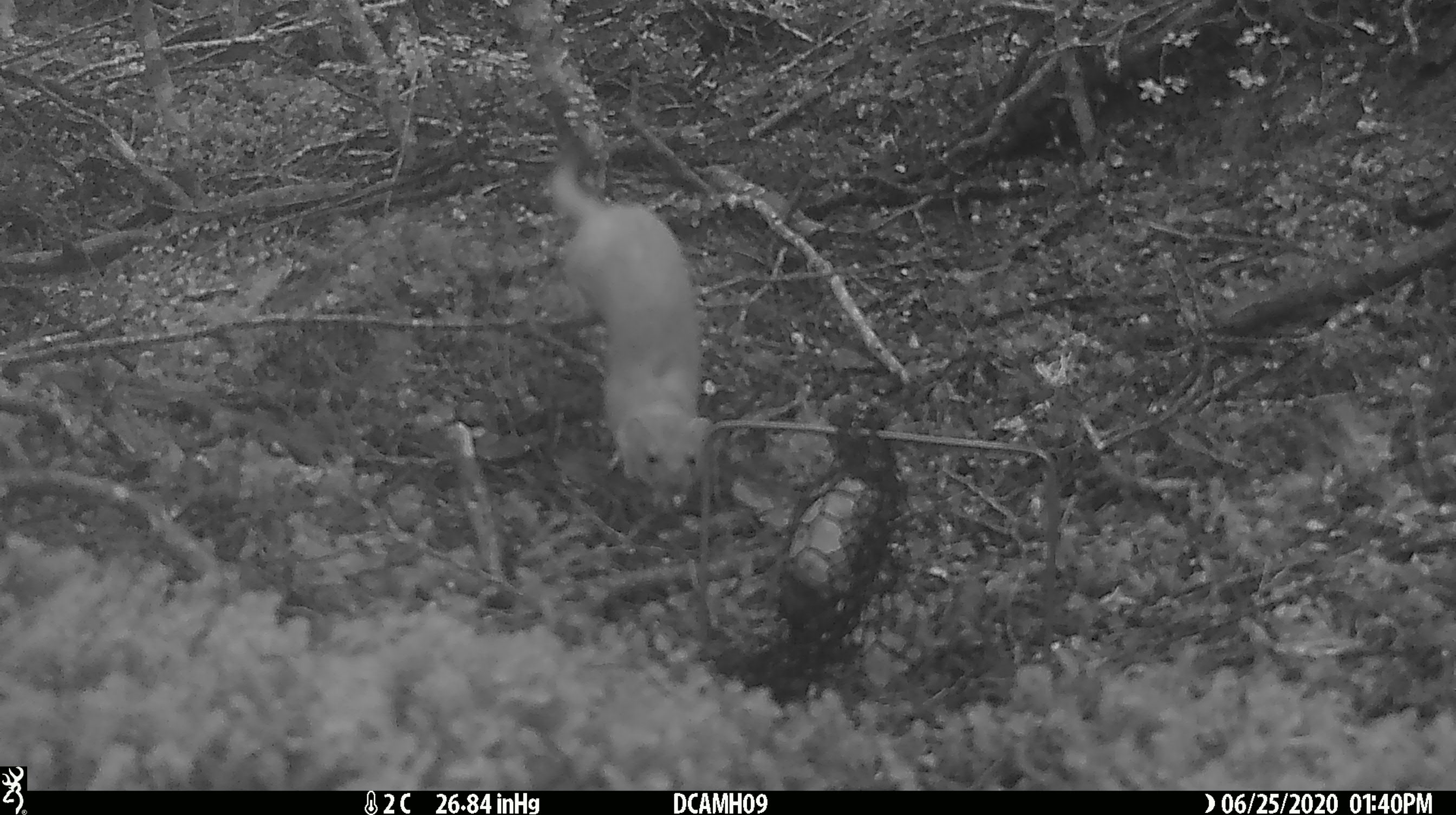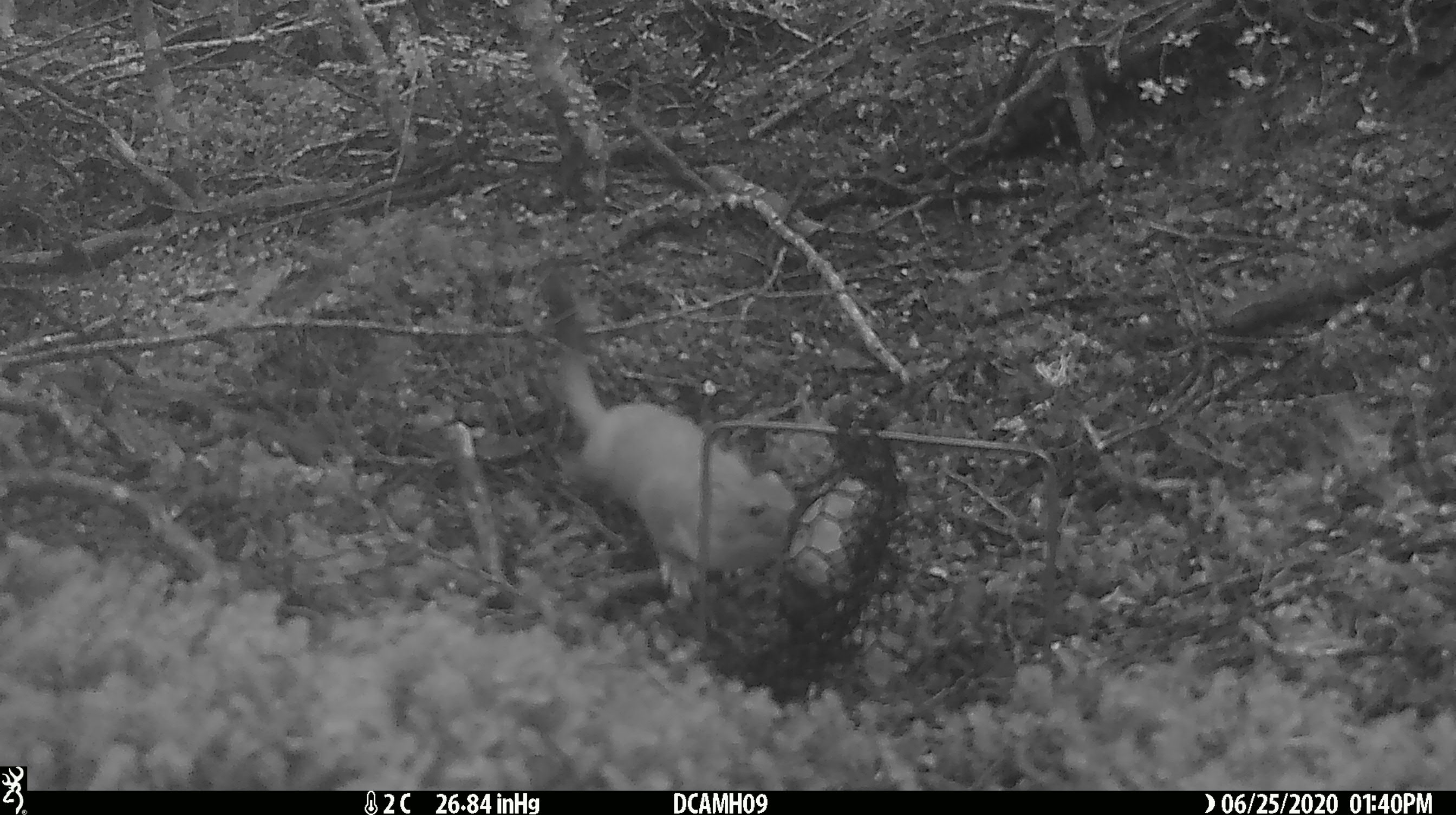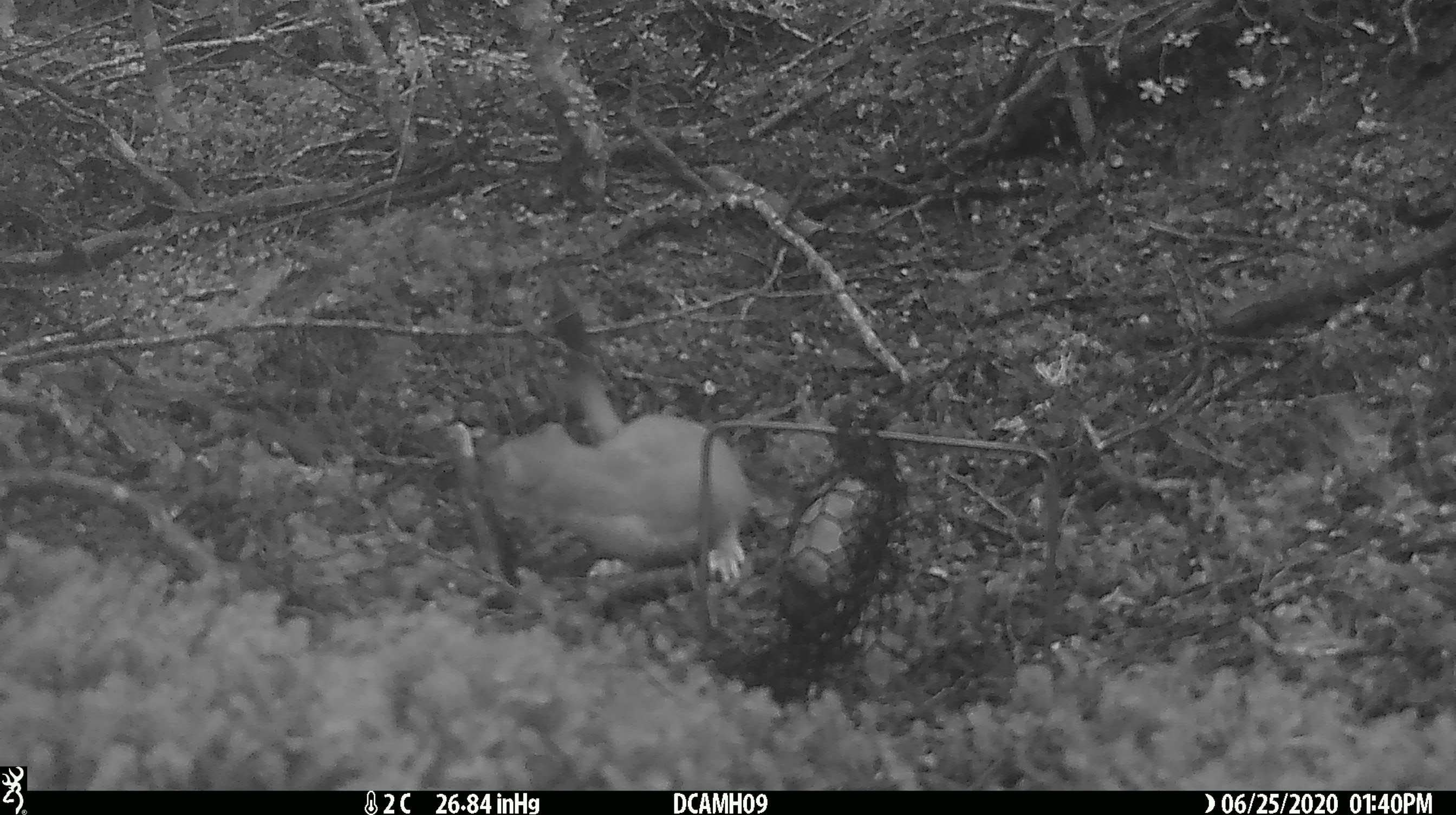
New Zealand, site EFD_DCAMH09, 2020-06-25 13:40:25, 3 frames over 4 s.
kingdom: Animalia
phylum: Chordata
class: Mammalia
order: Carnivora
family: Mustelidae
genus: Mustela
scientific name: Mustela erminea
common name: stoat